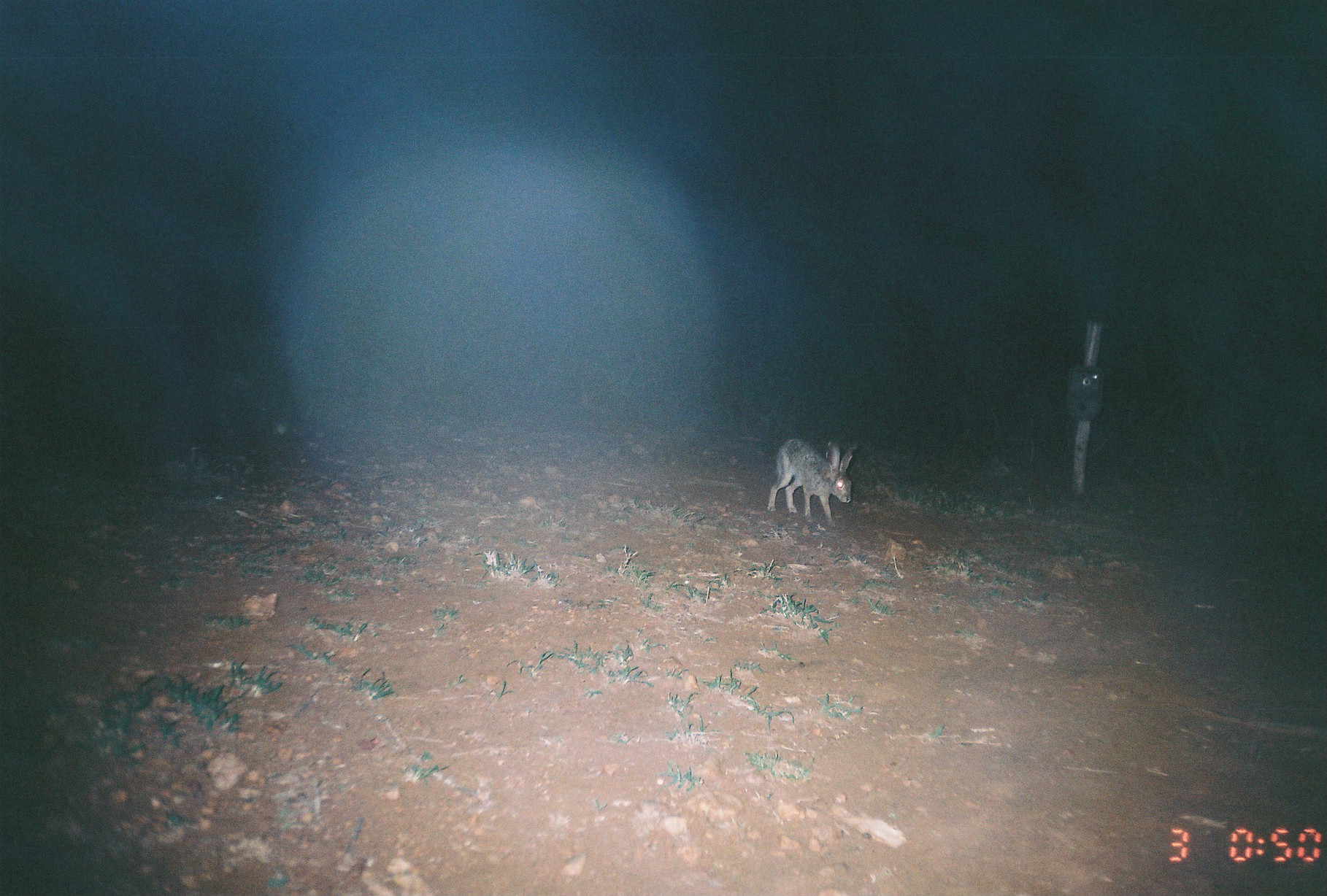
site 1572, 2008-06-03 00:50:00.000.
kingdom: Animalia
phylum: Chordata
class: Mammalia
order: Lagomorpha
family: Leporidae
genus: Lepus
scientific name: Lepus saxatilis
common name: scrub hare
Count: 1.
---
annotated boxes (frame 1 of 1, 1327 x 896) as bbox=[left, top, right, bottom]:
lepus saxatilis: bbox=[767, 437, 856, 528]